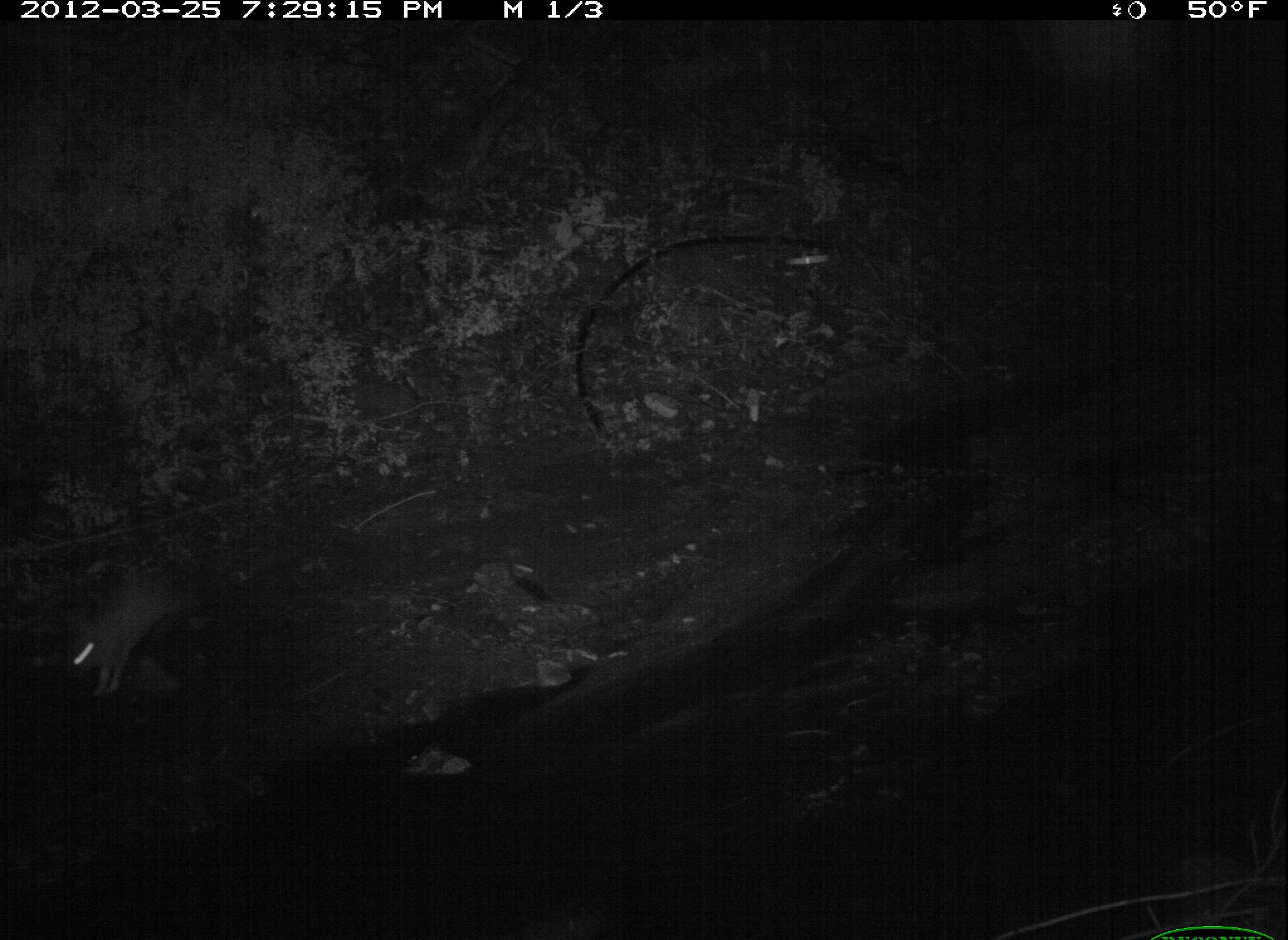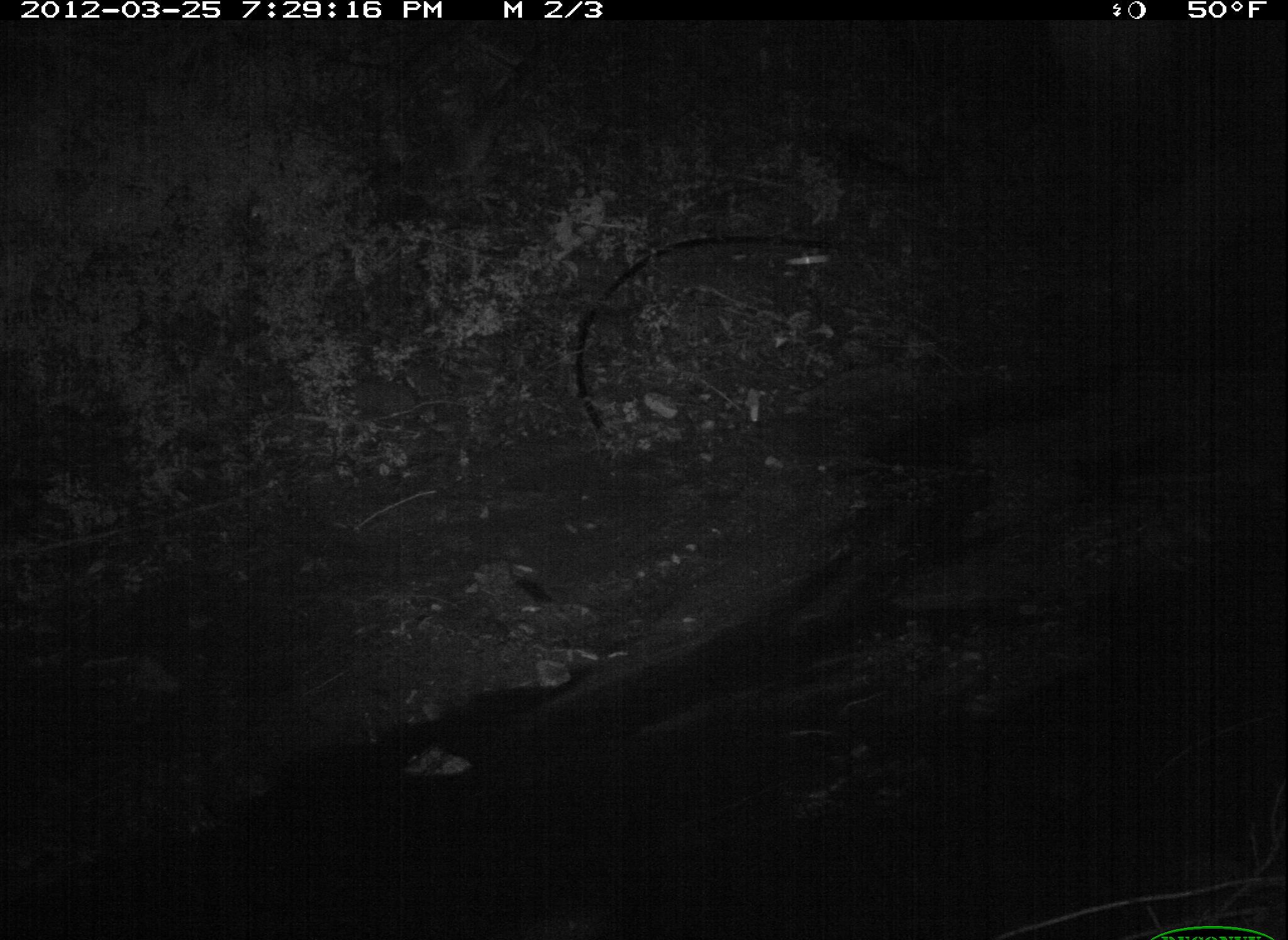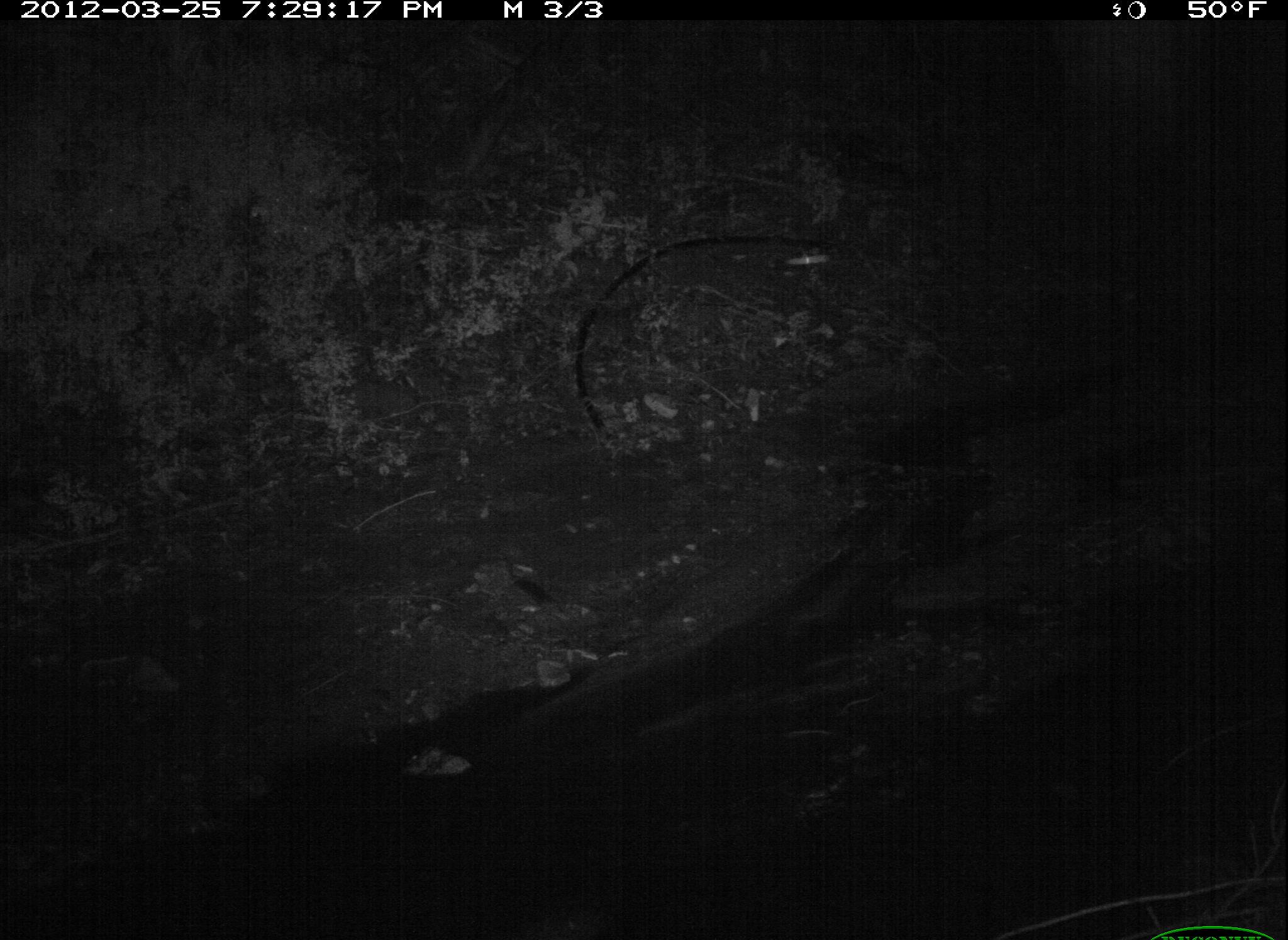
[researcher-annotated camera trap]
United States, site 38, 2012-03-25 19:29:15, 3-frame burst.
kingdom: Animalia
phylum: Chordata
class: Mammalia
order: Lagomorpha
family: Leporidae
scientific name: Leporidae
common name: rabbits and hares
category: rabbit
Rabbit (rabbits and hares) (Leporidae).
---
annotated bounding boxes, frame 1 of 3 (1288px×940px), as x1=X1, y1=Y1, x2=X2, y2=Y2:
rabbit: x1=53, y1=561, x2=208, y2=710